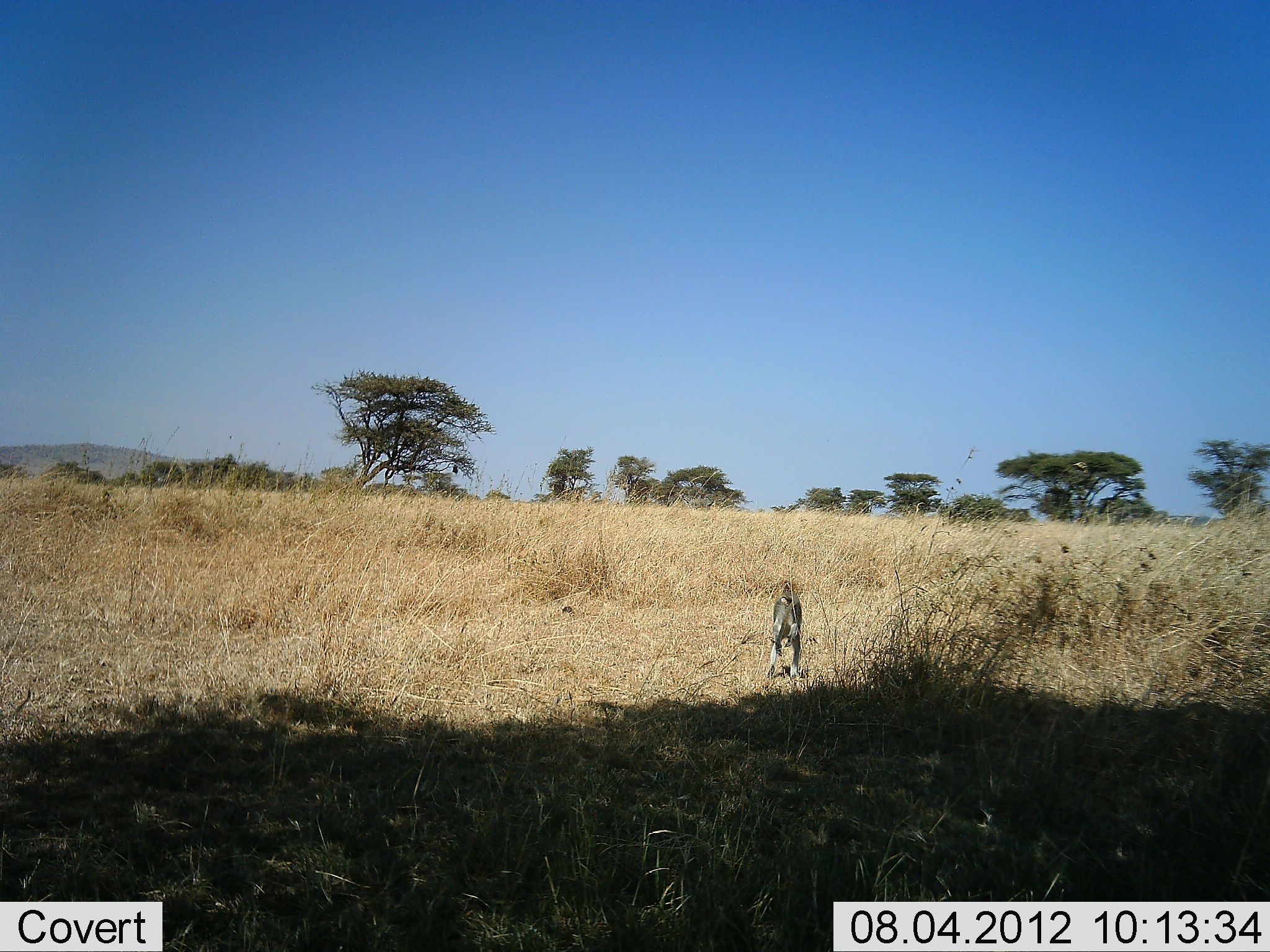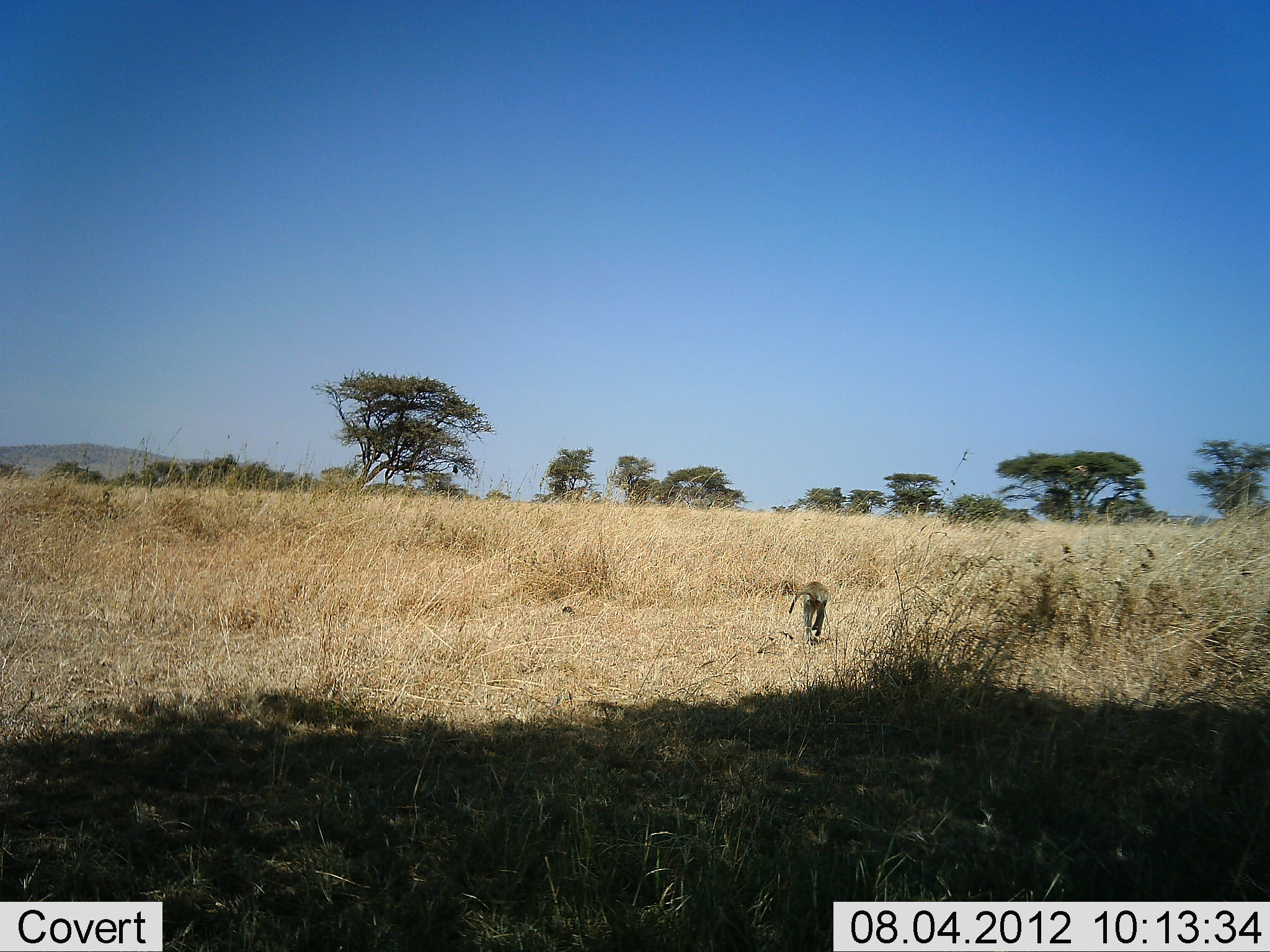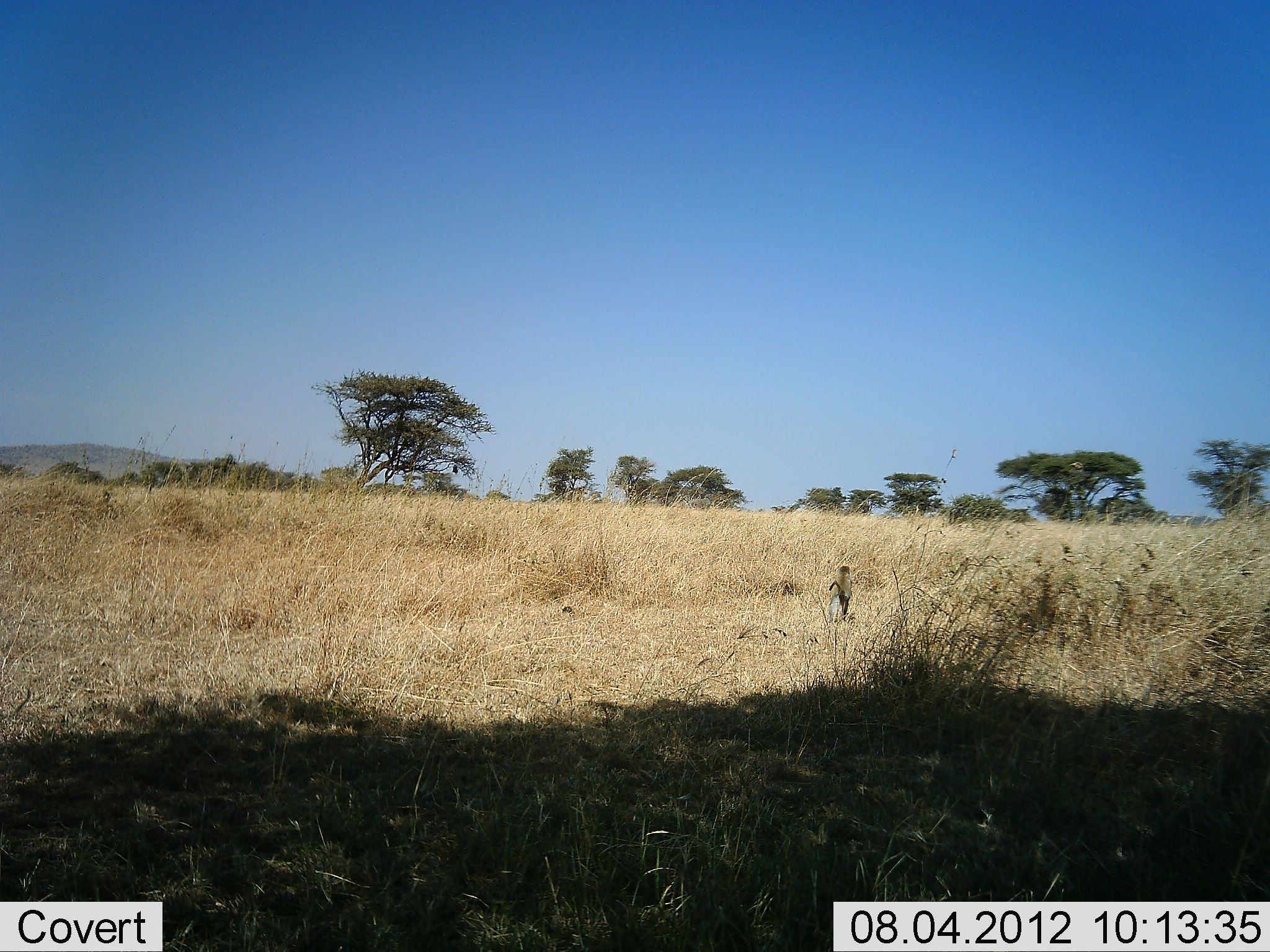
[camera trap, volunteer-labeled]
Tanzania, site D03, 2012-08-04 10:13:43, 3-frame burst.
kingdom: Animalia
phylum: Chordata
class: Mammalia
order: Primates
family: Cercopithecidae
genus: Chlorocebus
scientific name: Chlorocebus pygerythrus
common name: vervet monkey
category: monkeyvervet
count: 1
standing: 0%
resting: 0%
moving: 100%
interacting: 0%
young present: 0%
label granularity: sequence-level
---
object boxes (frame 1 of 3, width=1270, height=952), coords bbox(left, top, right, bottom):
animal: bbox(763, 587, 807, 680)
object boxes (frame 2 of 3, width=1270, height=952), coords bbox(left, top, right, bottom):
animal: bbox(788, 581, 830, 646)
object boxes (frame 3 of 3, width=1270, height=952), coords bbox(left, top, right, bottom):
animal: bbox(827, 566, 855, 627)